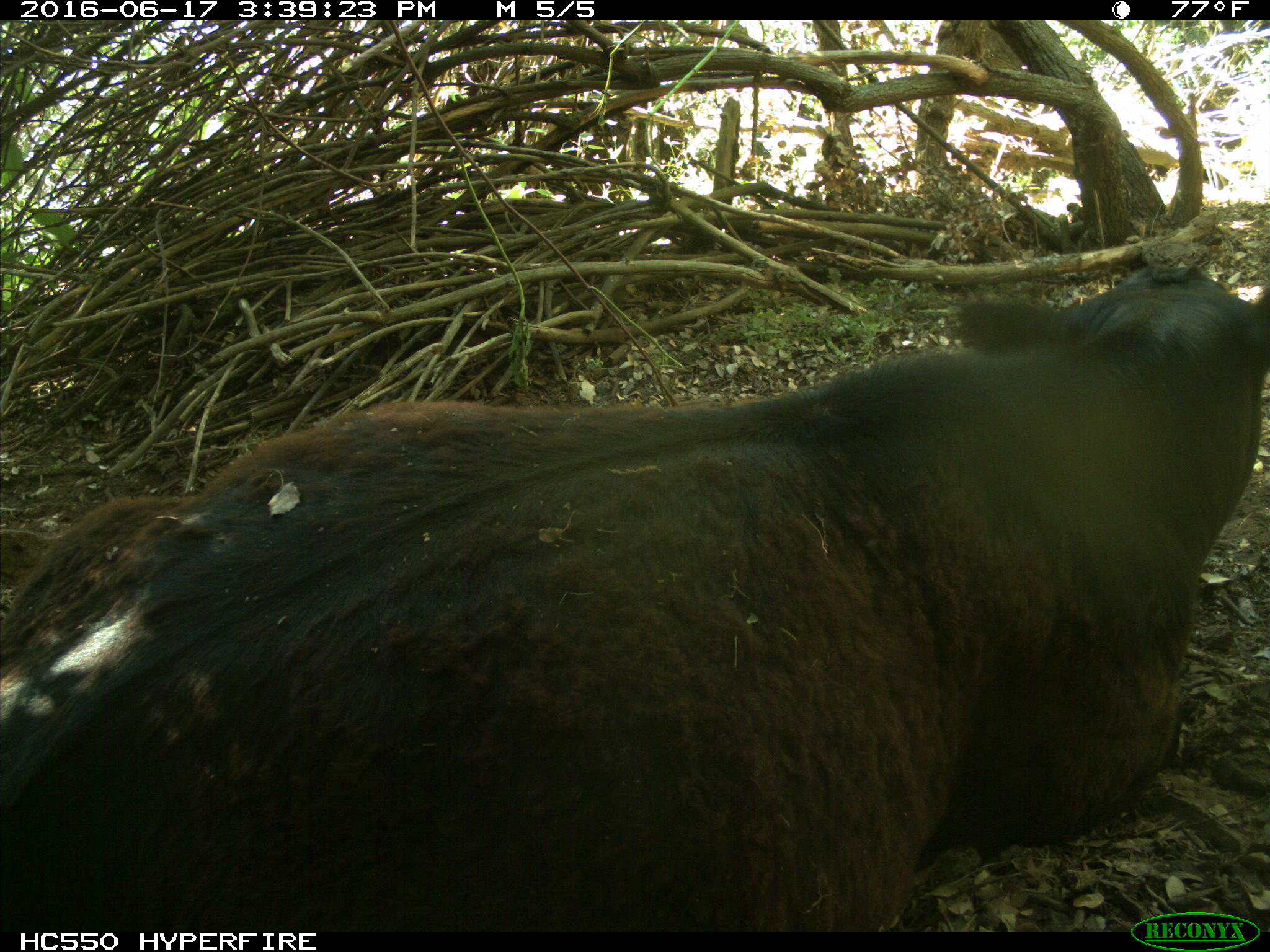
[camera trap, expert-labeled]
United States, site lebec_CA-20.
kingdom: Animalia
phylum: Chordata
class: Mammalia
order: Artiodactyla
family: Bovidae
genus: Bos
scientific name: Bos taurus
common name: domestic cow